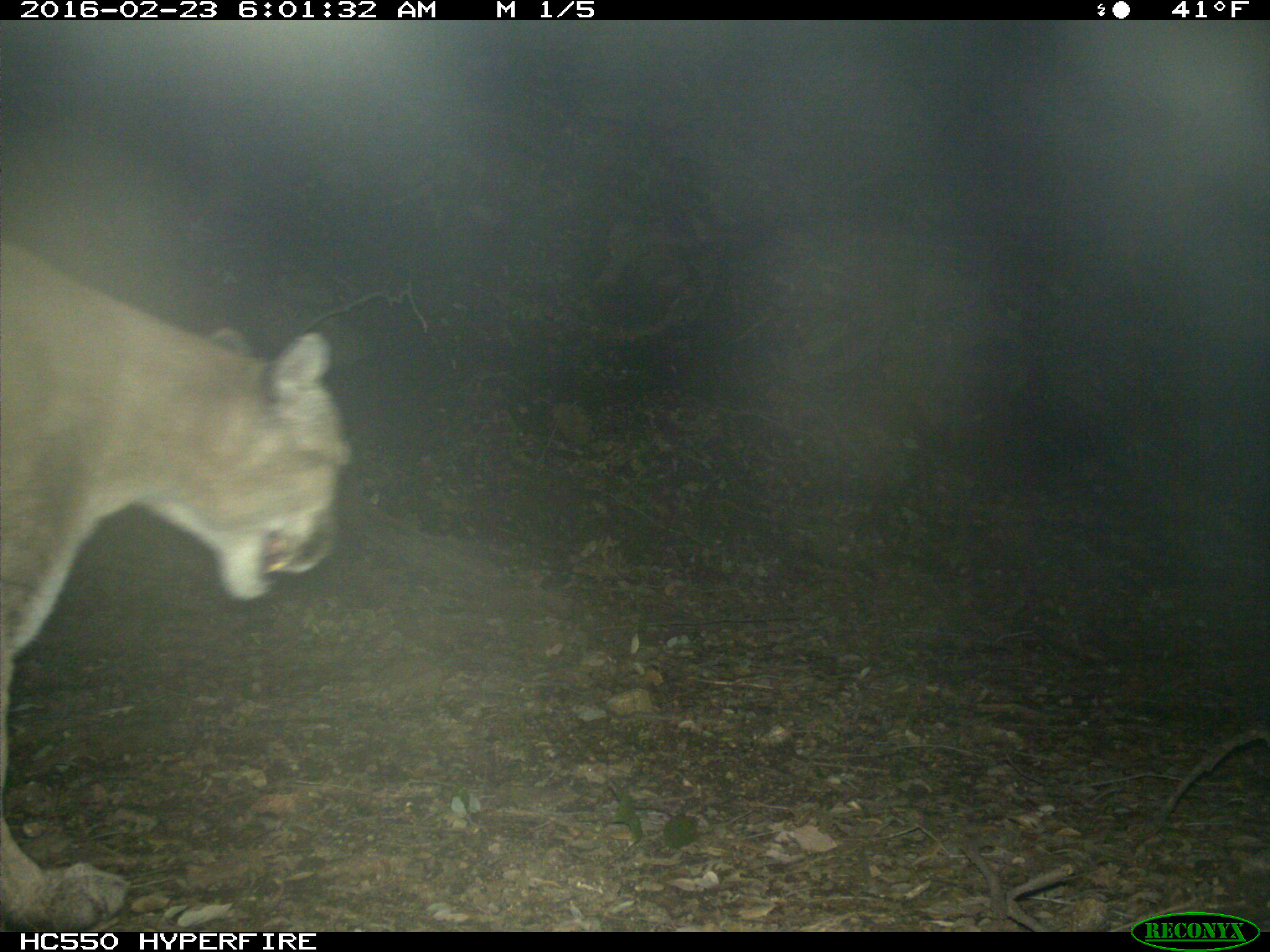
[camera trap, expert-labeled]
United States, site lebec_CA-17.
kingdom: Animalia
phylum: Chordata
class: Mammalia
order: Carnivora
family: Felidae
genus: Puma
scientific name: Puma concolor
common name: mountain lion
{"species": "Puma concolor (mountain lion)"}